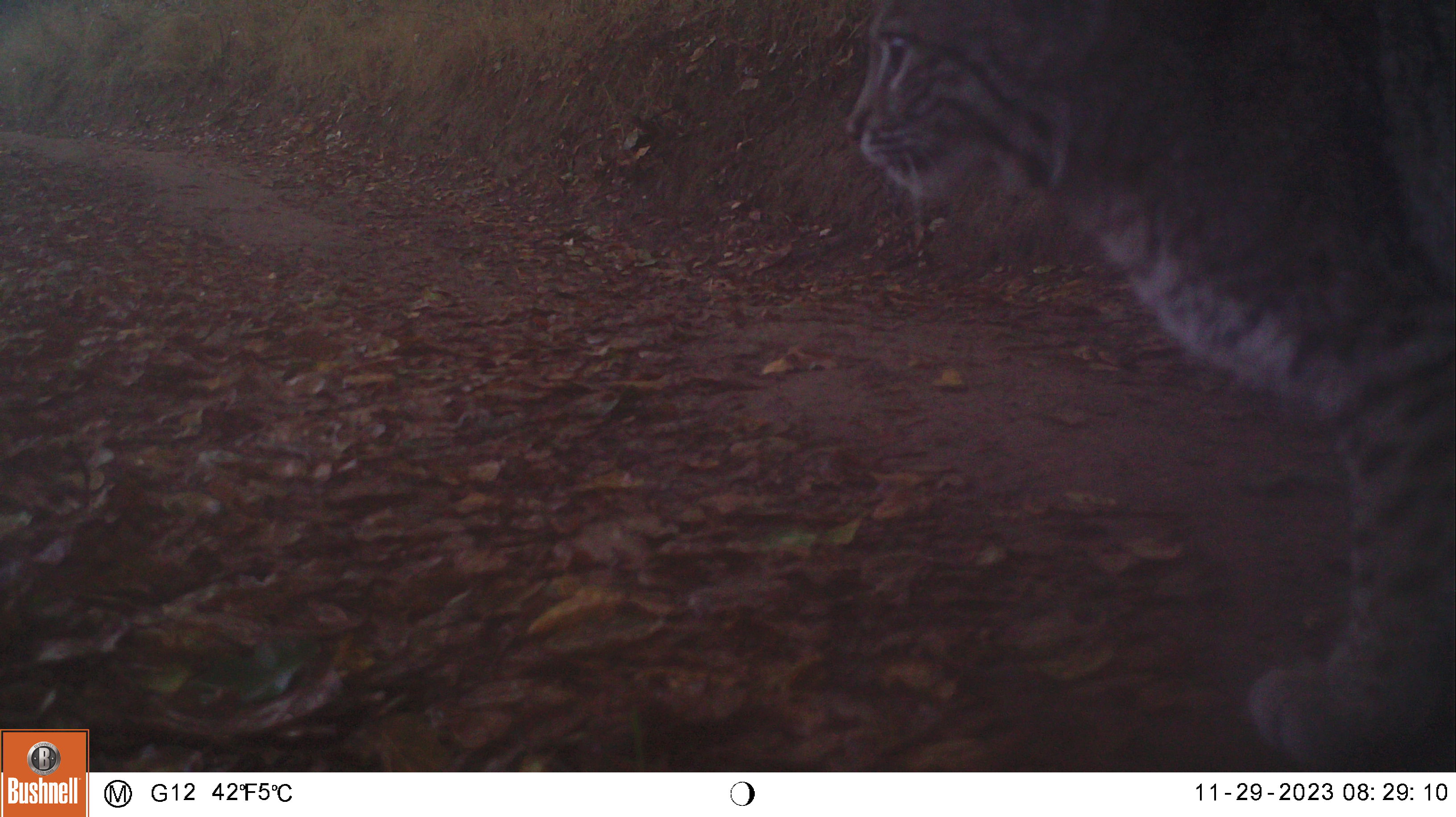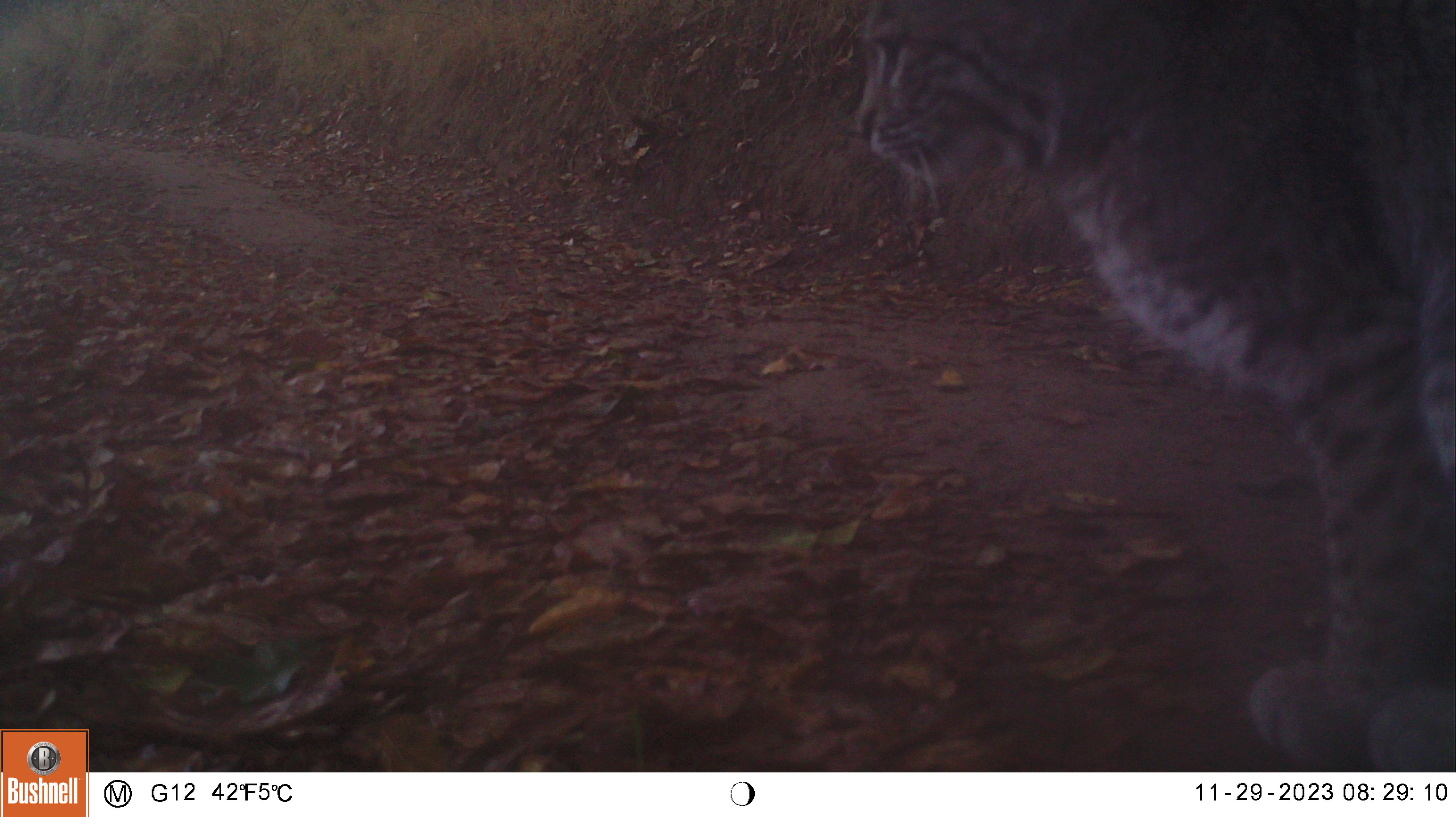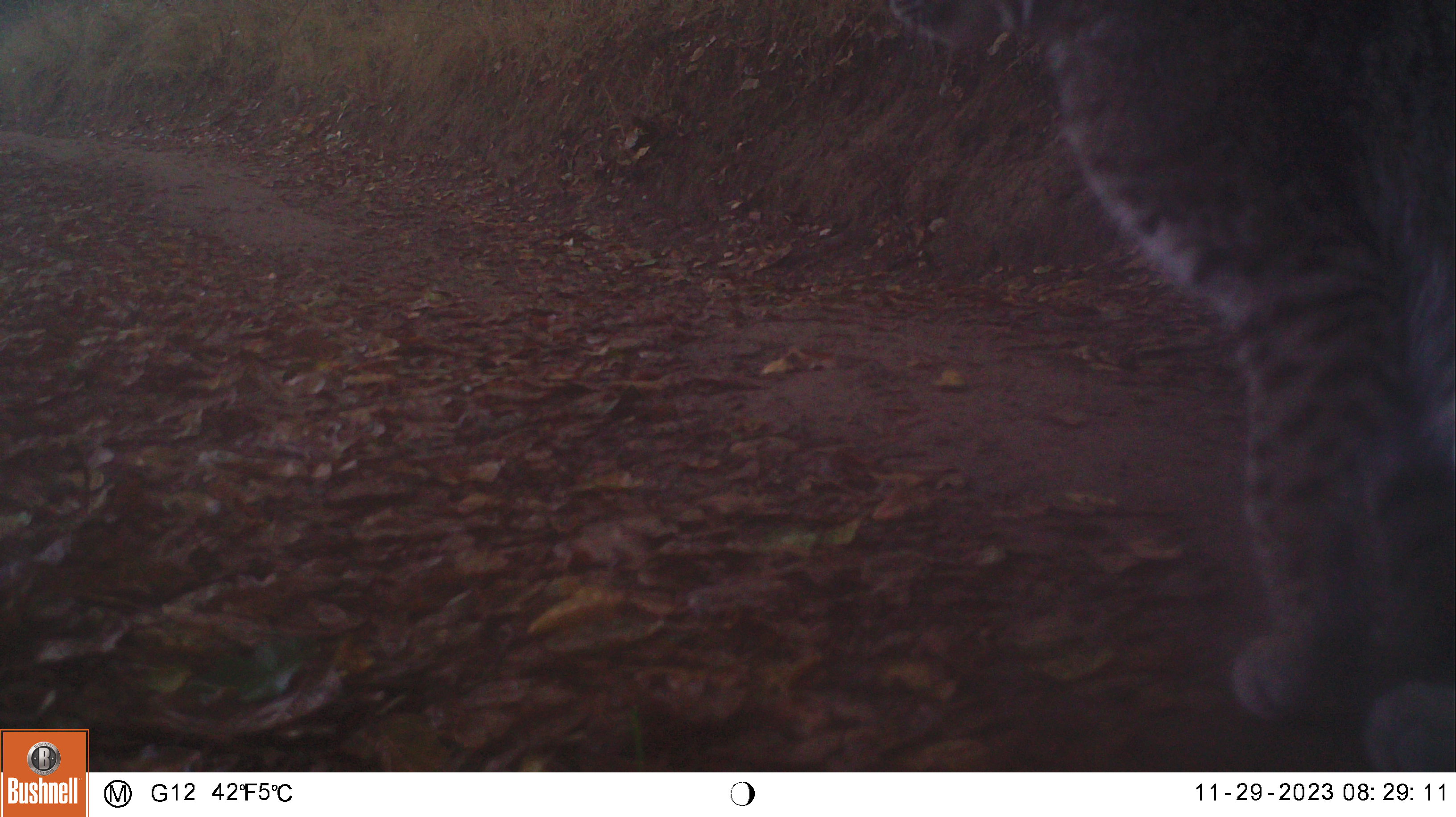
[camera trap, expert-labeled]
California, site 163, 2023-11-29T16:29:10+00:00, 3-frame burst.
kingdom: Animalia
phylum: Chordata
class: Mammalia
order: Carnivora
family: Felidae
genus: Lynx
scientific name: Lynx rufus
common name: bobcat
Bobcat (Lynx rufus).